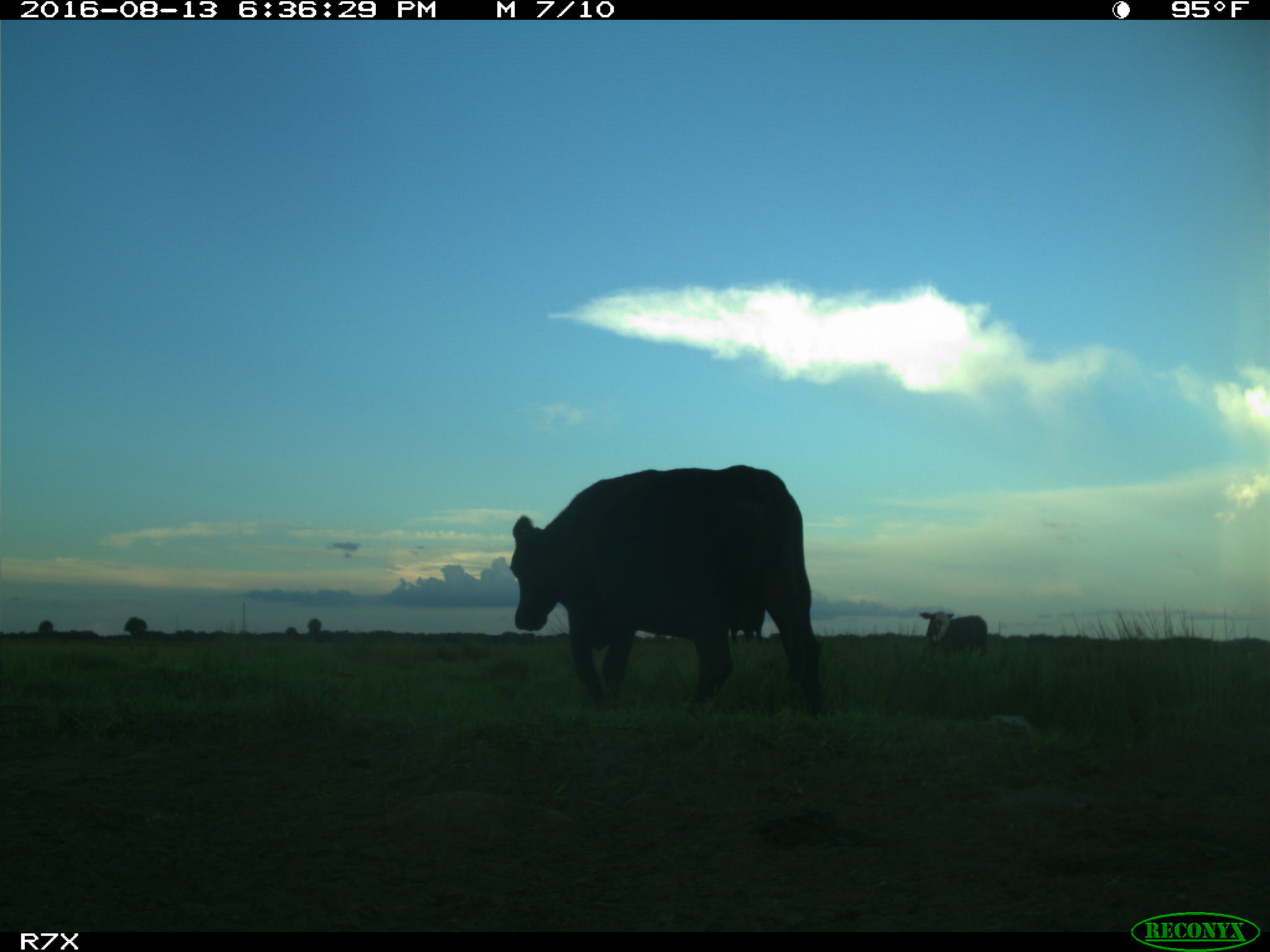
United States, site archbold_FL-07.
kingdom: Animalia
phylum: Chordata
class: Mammalia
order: Artiodactyla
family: Bovidae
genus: Bos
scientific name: Bos taurus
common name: domestic cow